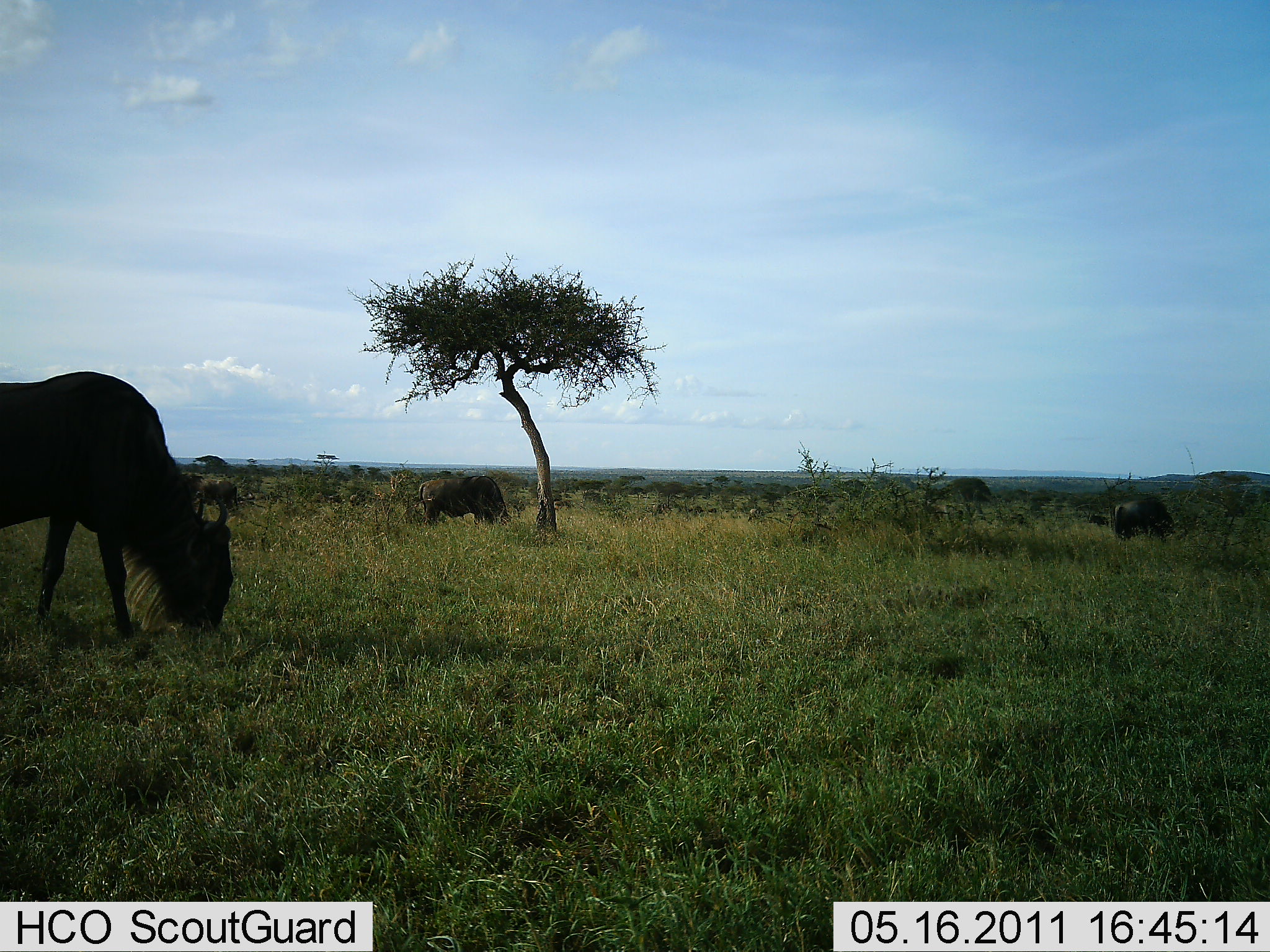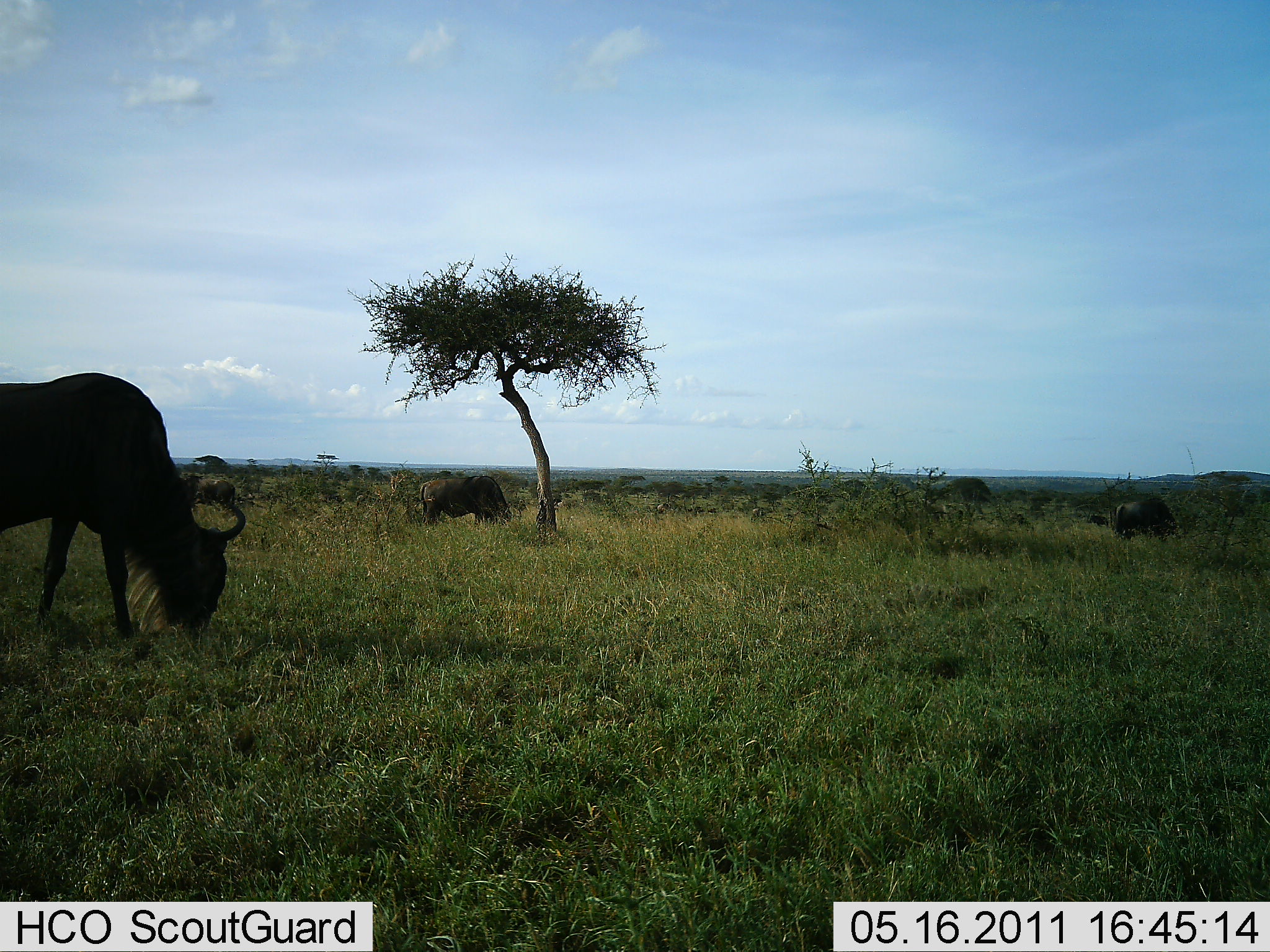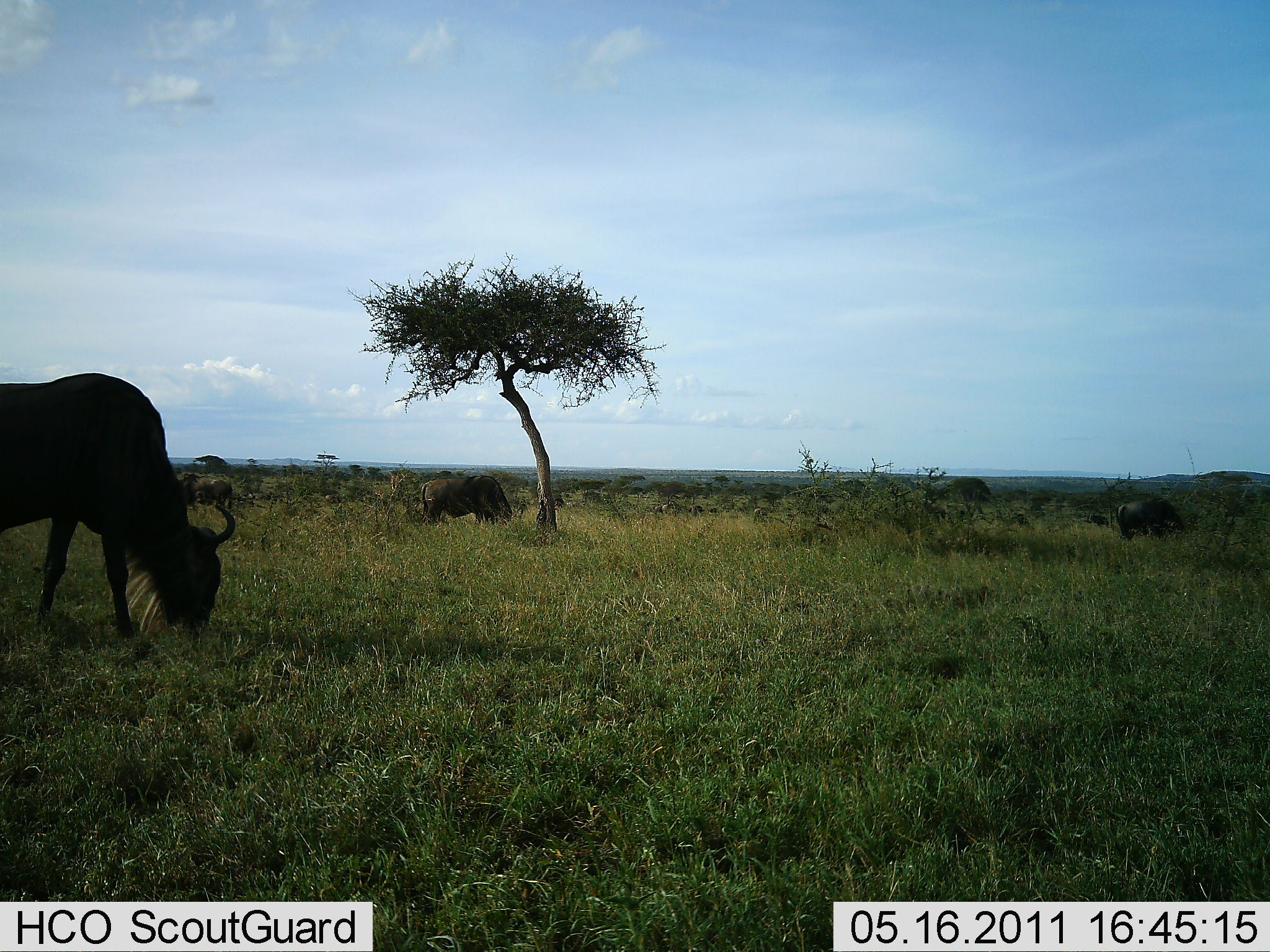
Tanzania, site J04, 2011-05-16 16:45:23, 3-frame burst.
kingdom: Animalia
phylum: Chordata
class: Mammalia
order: Artiodactyla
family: Bovidae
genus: Connochaetes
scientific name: Connochaetes taurinus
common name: blue wildebeest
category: wildebeest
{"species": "wildebeest (blue wildebeest) (Connochaetes taurinus)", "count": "4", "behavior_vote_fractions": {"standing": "25%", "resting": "0%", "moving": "0%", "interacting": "0%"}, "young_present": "0%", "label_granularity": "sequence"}